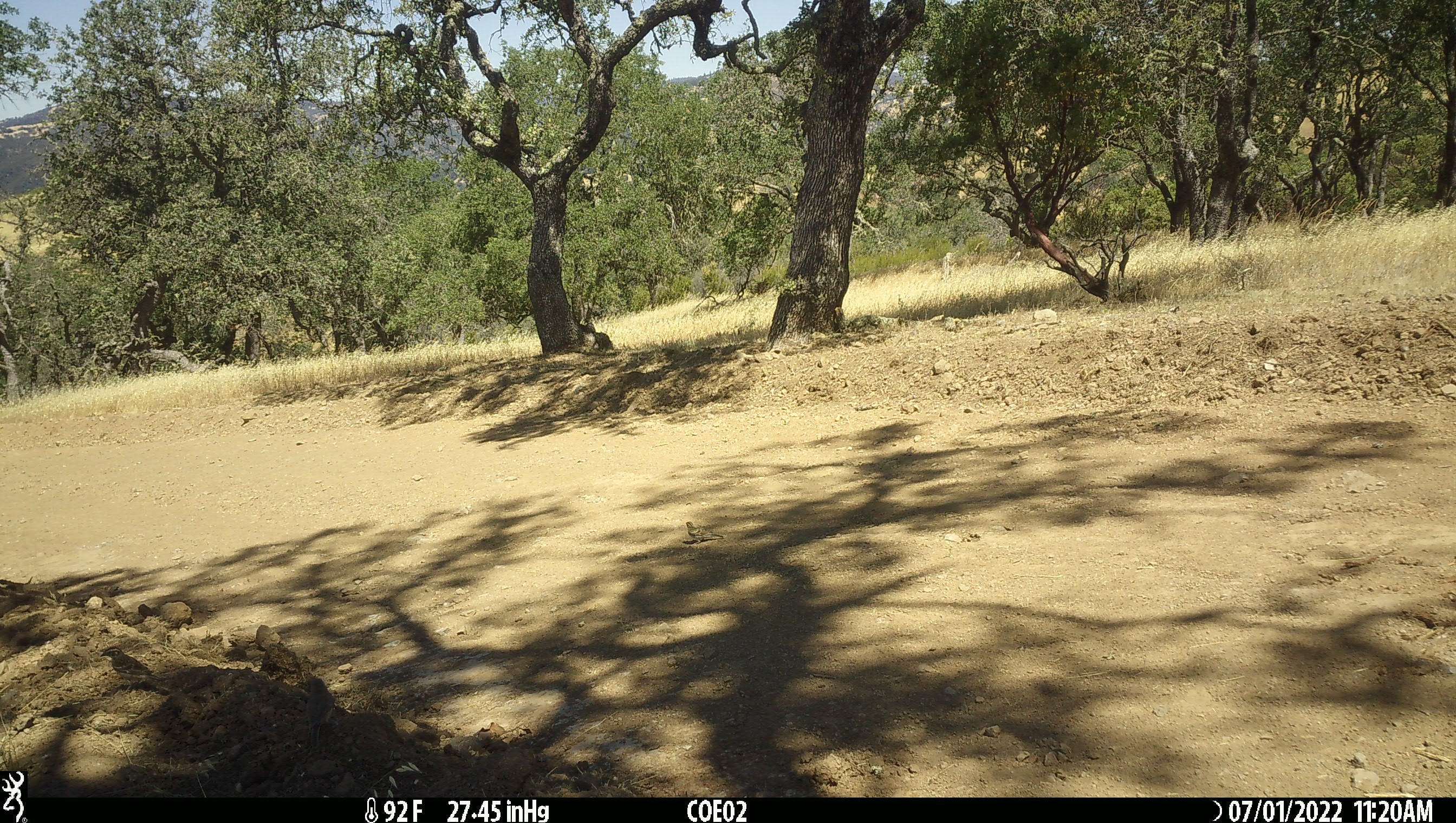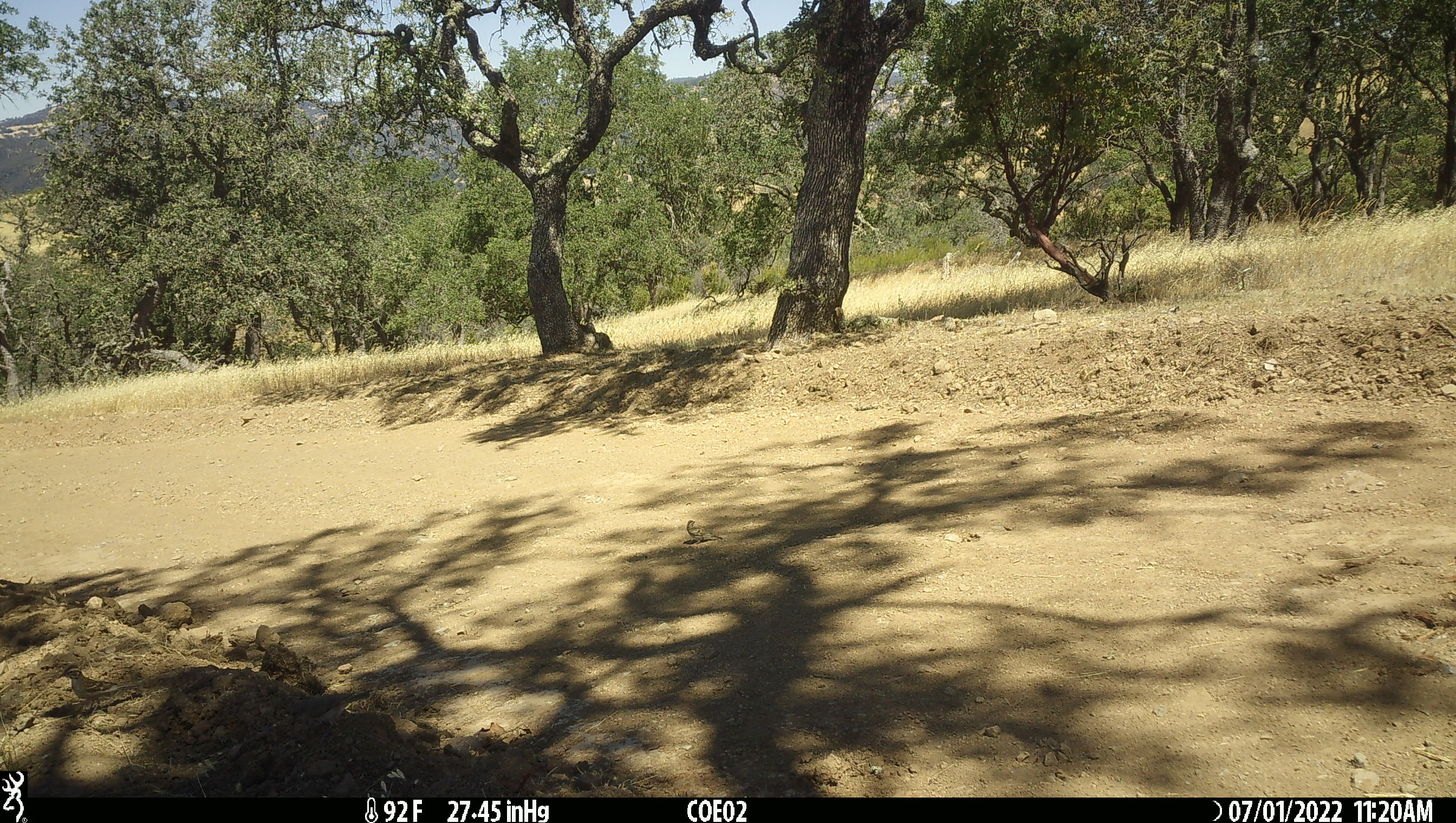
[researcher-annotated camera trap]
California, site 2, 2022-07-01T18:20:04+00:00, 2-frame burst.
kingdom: Animalia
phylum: Chordata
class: Aves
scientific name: Aves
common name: bird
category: unknown bird